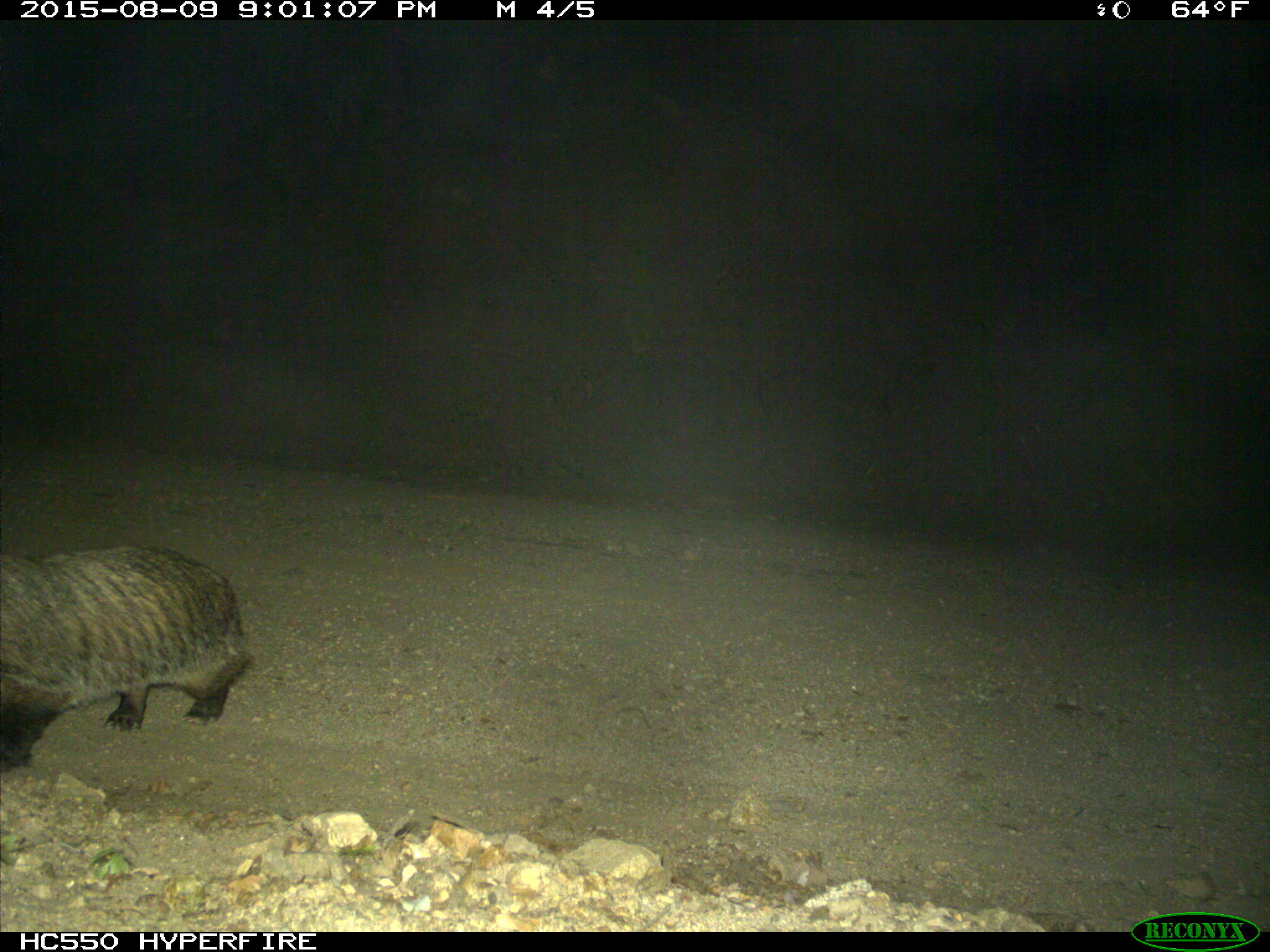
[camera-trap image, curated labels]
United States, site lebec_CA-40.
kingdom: Animalia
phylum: Chordata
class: Mammalia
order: Carnivora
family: Mustelidae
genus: Meles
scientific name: Meles meles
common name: european badger